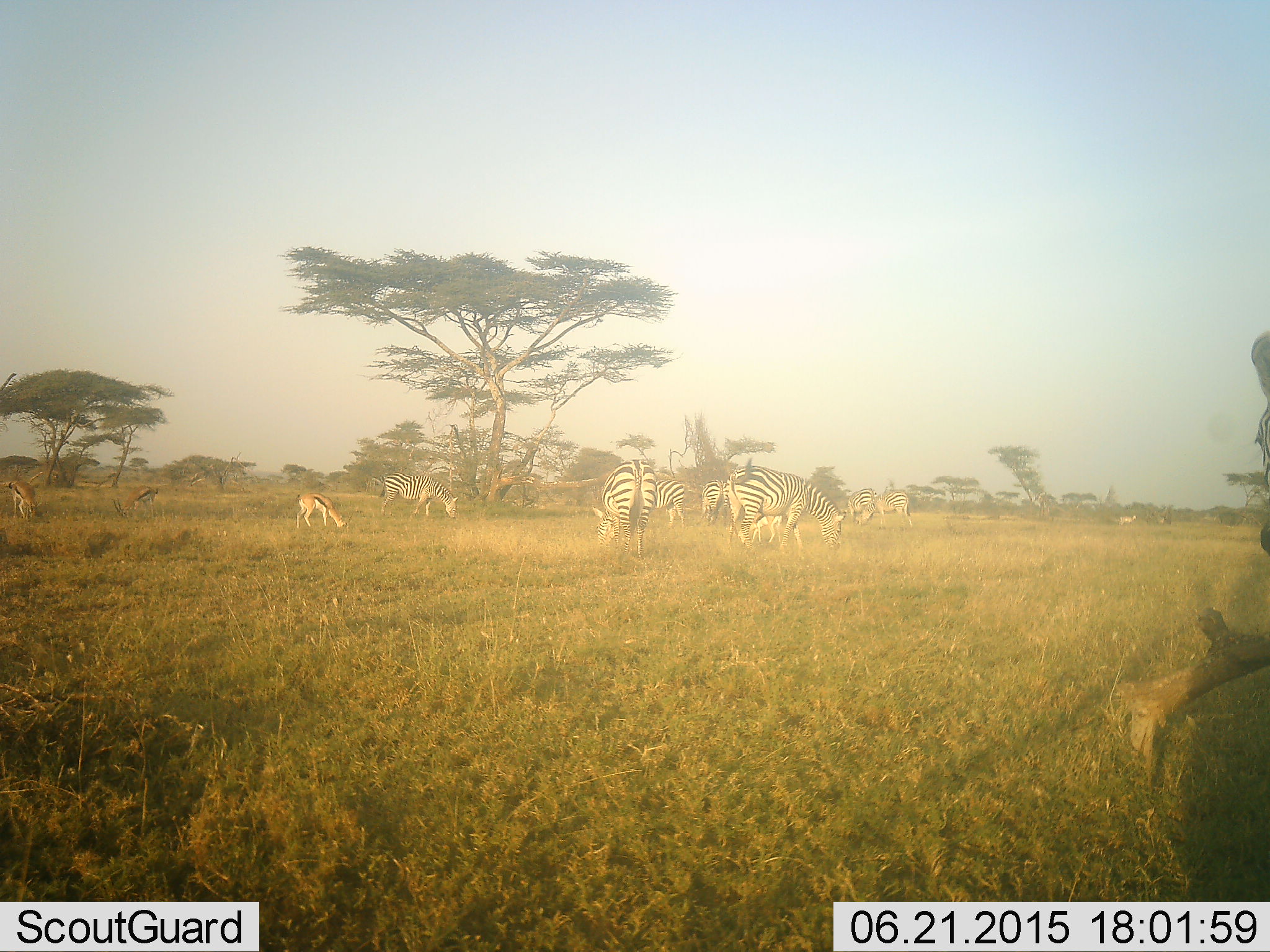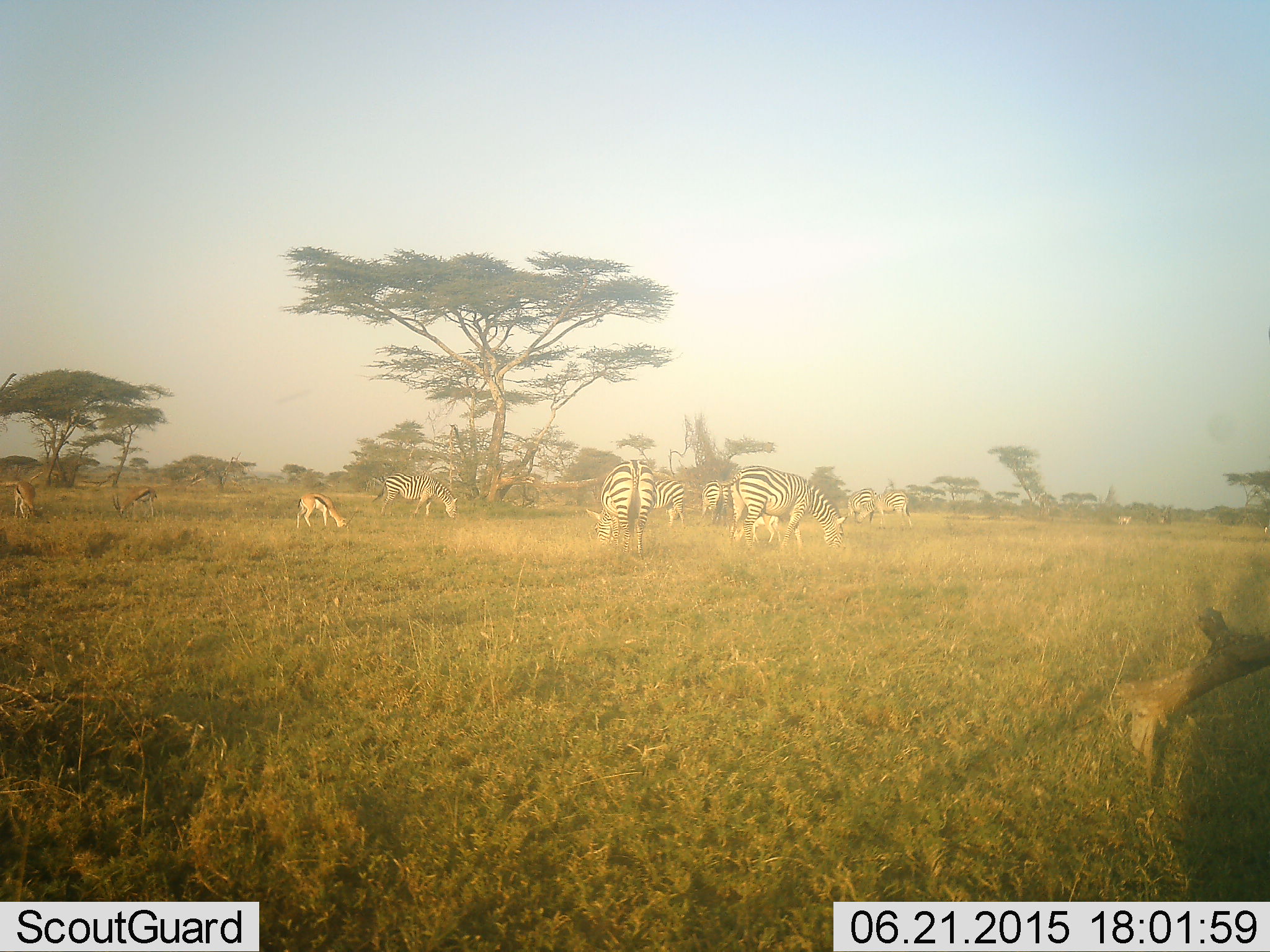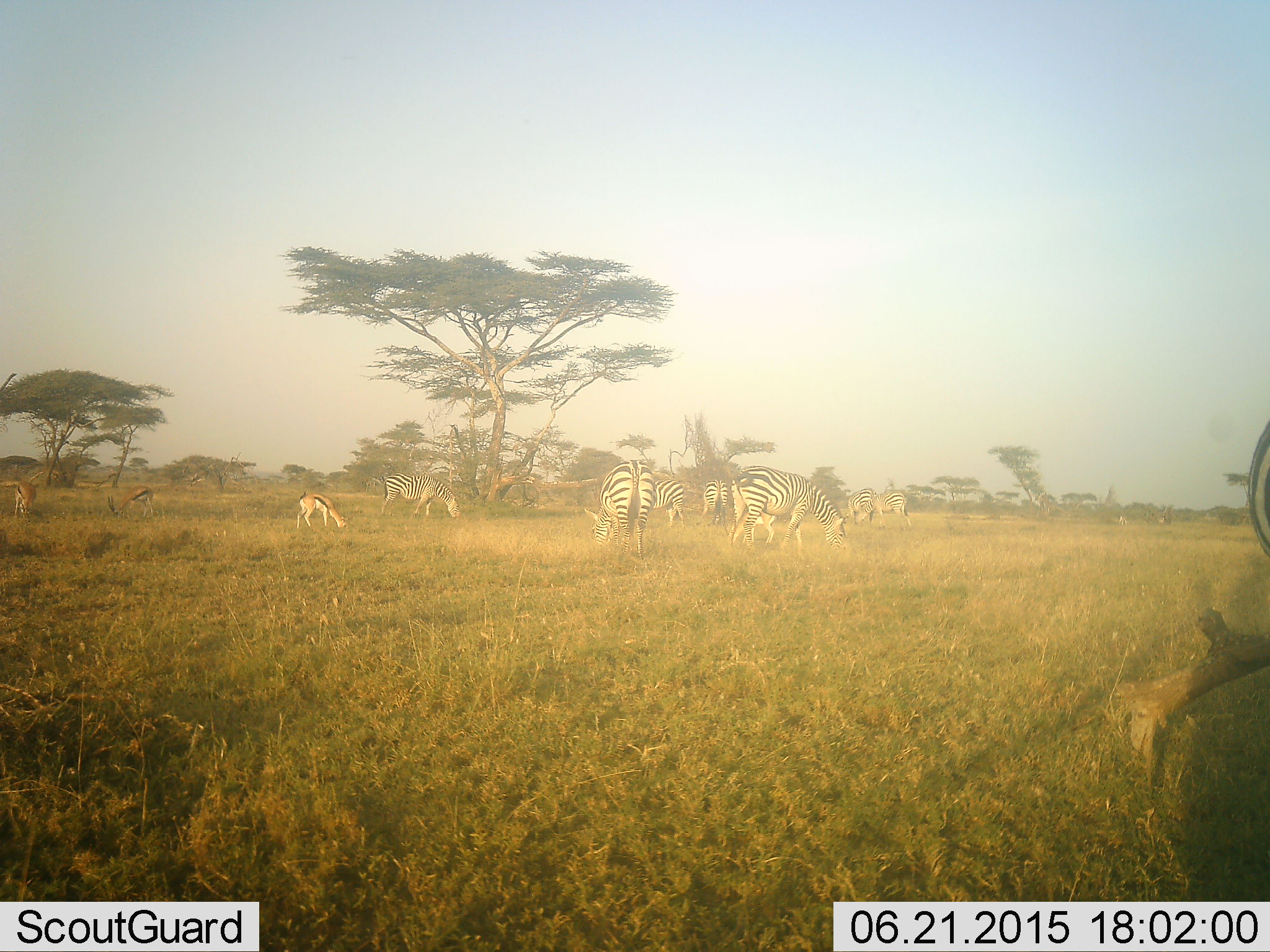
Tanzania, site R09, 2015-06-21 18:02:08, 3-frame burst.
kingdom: Animalia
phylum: Chordata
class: Mammalia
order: Artiodactyla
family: Bovidae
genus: Eudorcas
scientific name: Eudorcas thomsonii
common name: thomson's gazelle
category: gazellethomsons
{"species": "gazellethomsons (thomson's gazelle) (Eudorcas thomsonii)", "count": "3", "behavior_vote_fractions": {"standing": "30%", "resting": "0%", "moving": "0%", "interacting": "0%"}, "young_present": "0%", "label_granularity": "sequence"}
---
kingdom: Animalia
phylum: Chordata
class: Mammalia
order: Perissodactyla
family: Equidae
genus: Equus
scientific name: Equus quagga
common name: plains zebra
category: zebra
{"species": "zebra (plains zebra) (Equus quagga)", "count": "7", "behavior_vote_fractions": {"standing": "9%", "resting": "0%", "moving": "9%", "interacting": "0%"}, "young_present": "9%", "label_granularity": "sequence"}